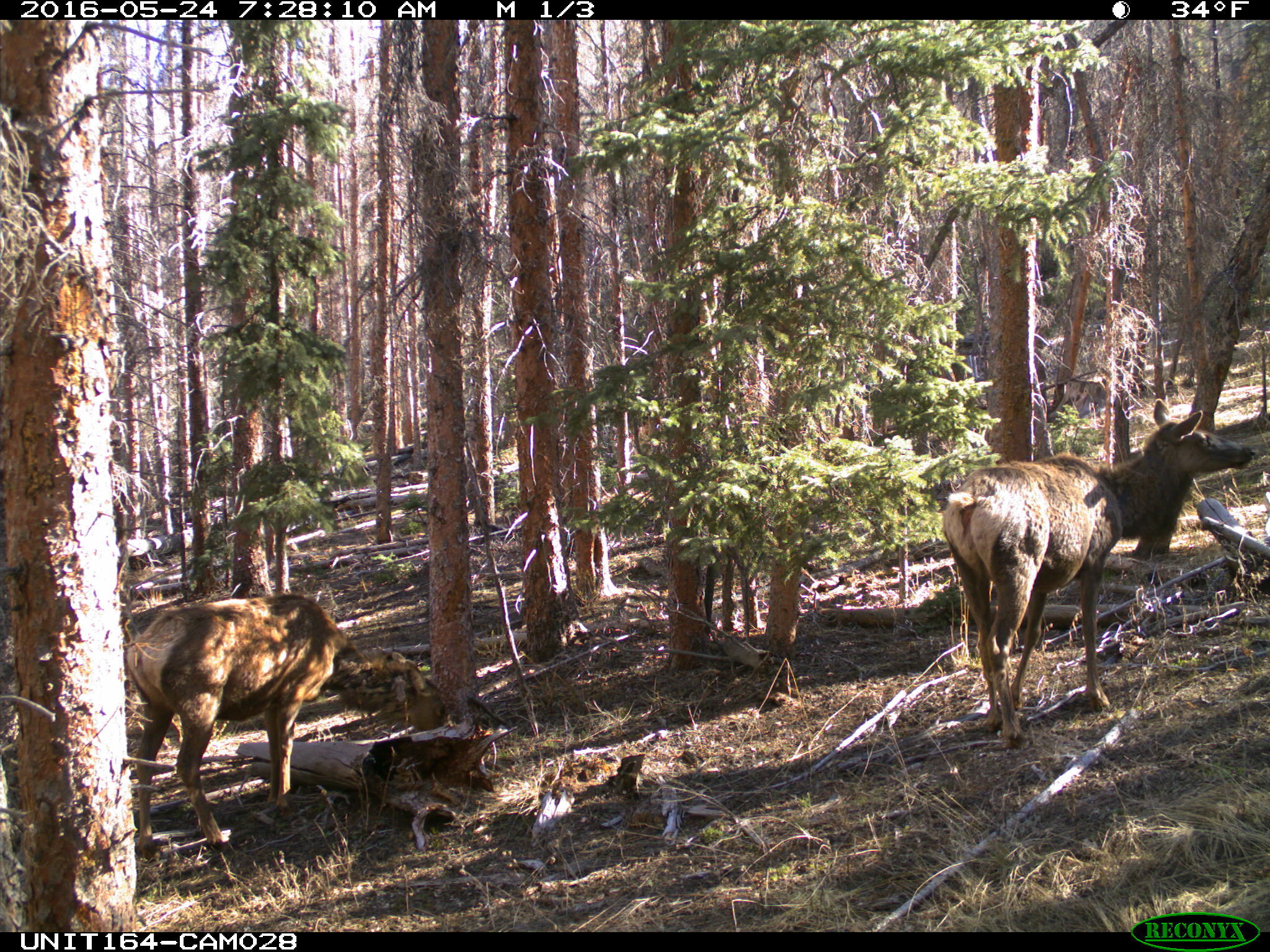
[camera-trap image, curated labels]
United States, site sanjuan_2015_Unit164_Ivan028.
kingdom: Animalia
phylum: Chordata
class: Mammalia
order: Artiodactyla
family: Cervidae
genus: Cervus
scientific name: Cervus elaphus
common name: red deer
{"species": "Cervus elaphus (red deer)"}